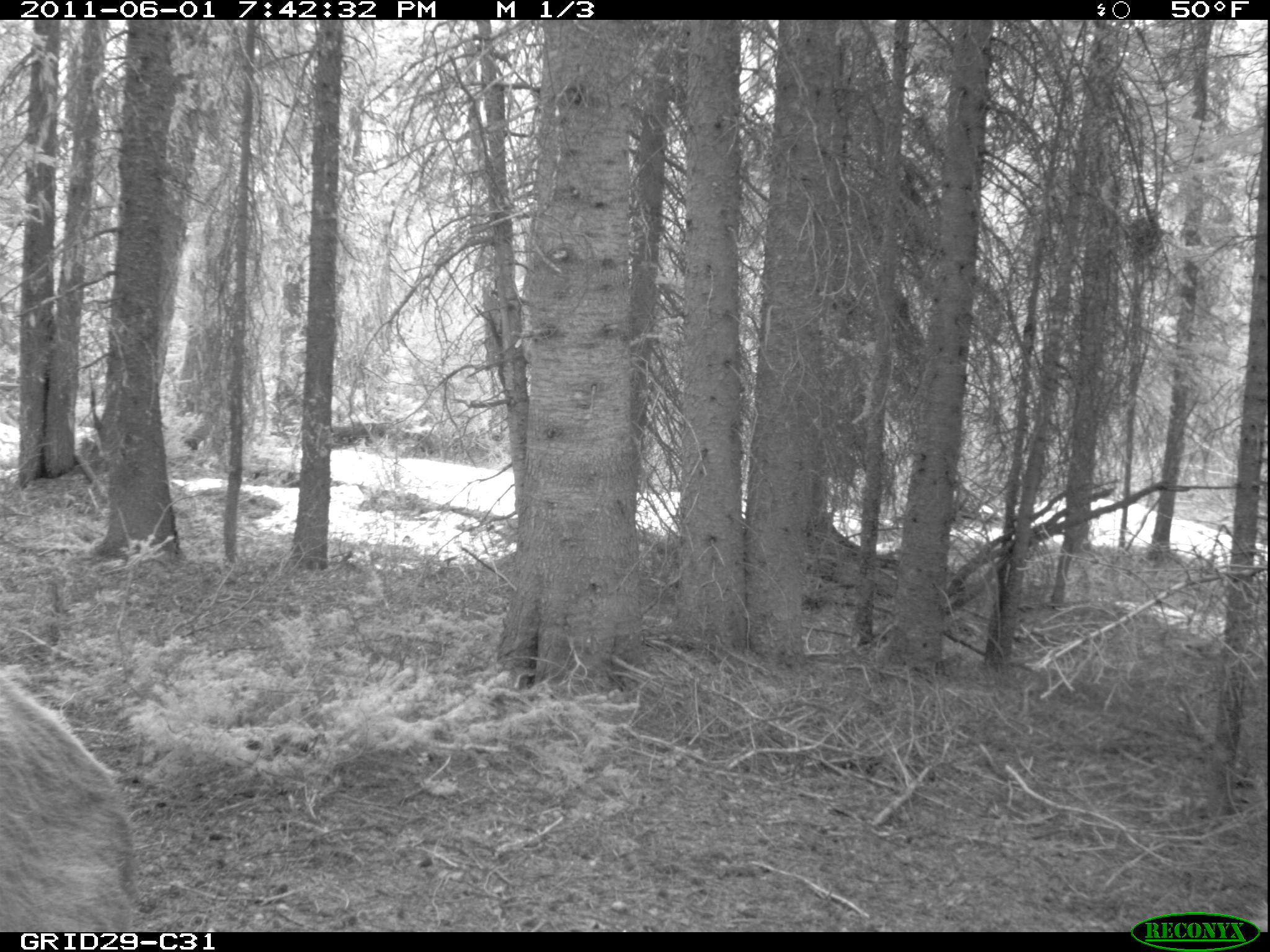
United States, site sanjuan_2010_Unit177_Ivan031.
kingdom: Animalia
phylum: Chordata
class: Mammalia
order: Artiodactyla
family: Cervidae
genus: Cervus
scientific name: Cervus elaphus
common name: red deer